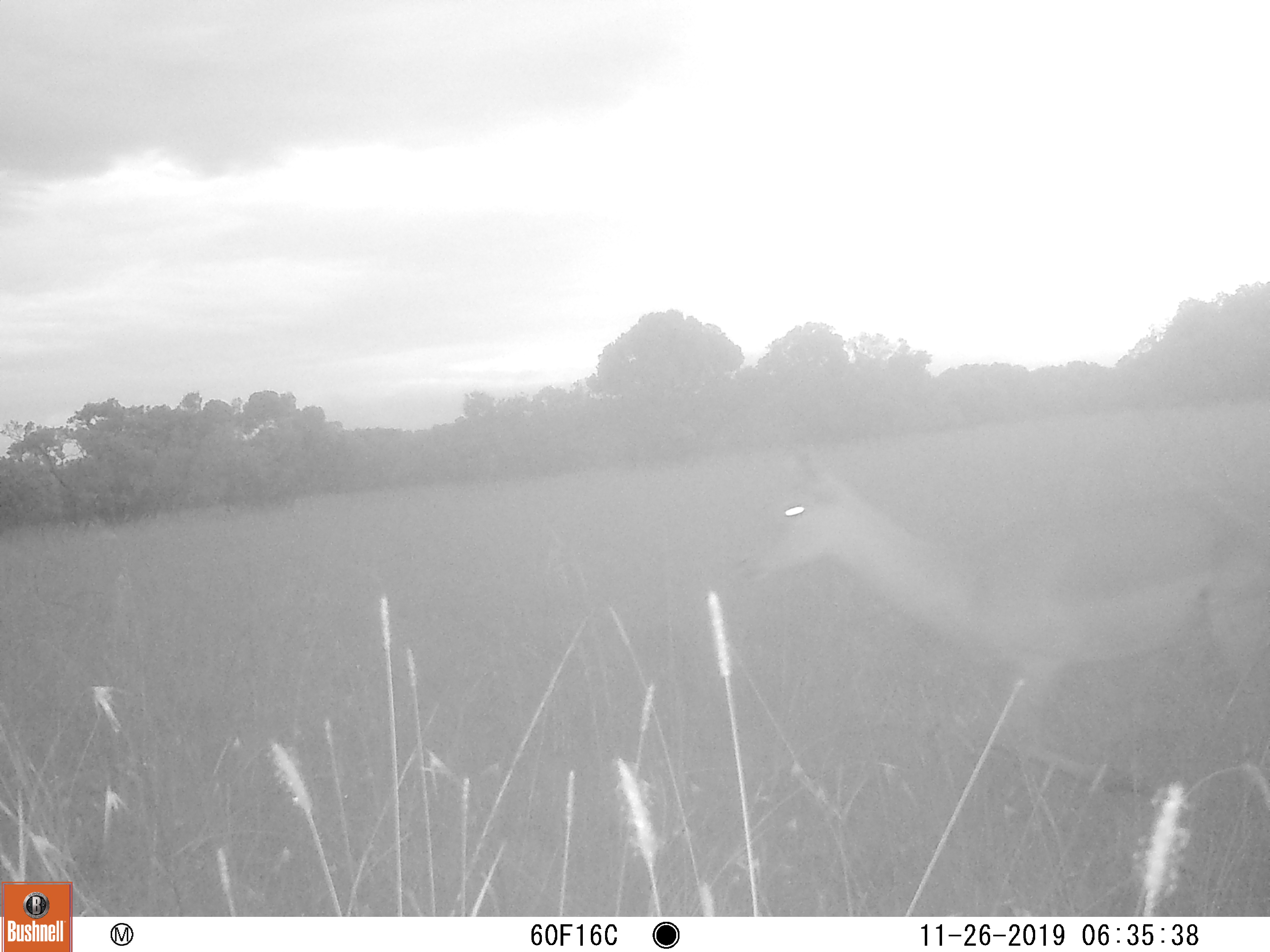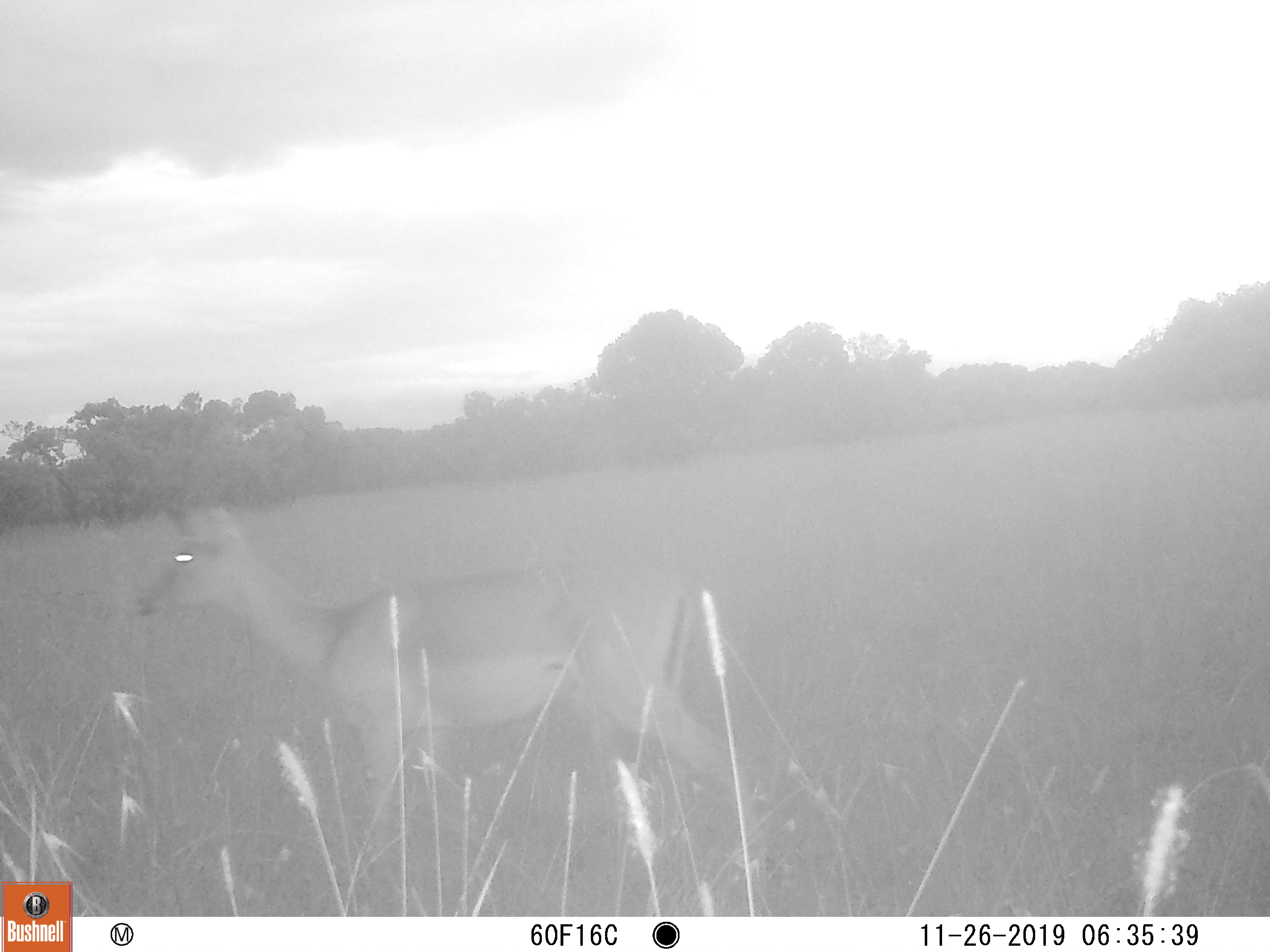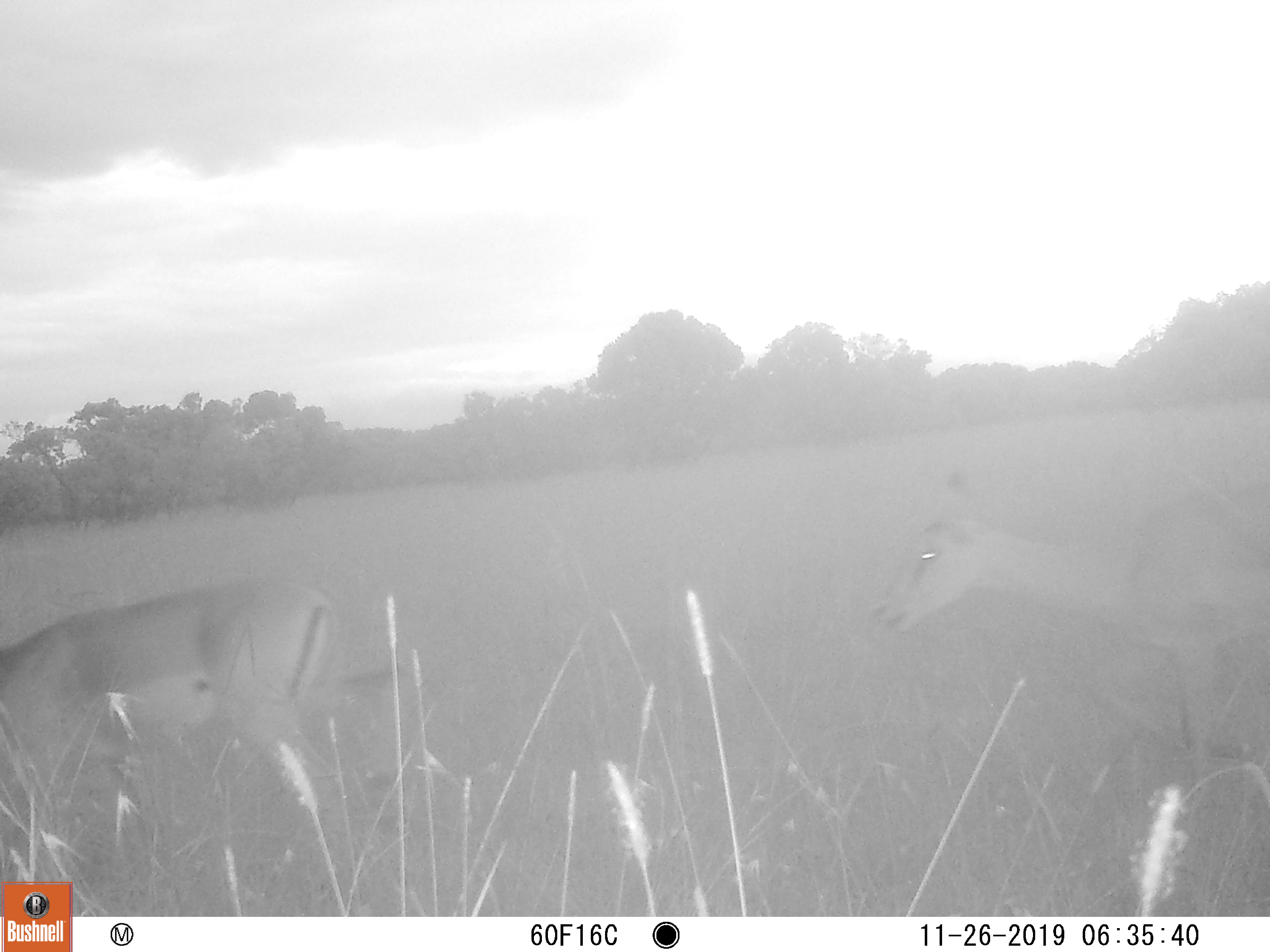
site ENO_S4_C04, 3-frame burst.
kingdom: Animalia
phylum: Chordata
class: Mammalia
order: Artiodactyla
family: Bovidae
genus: Aepyceros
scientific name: Aepyceros melampus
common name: impala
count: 2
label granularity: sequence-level